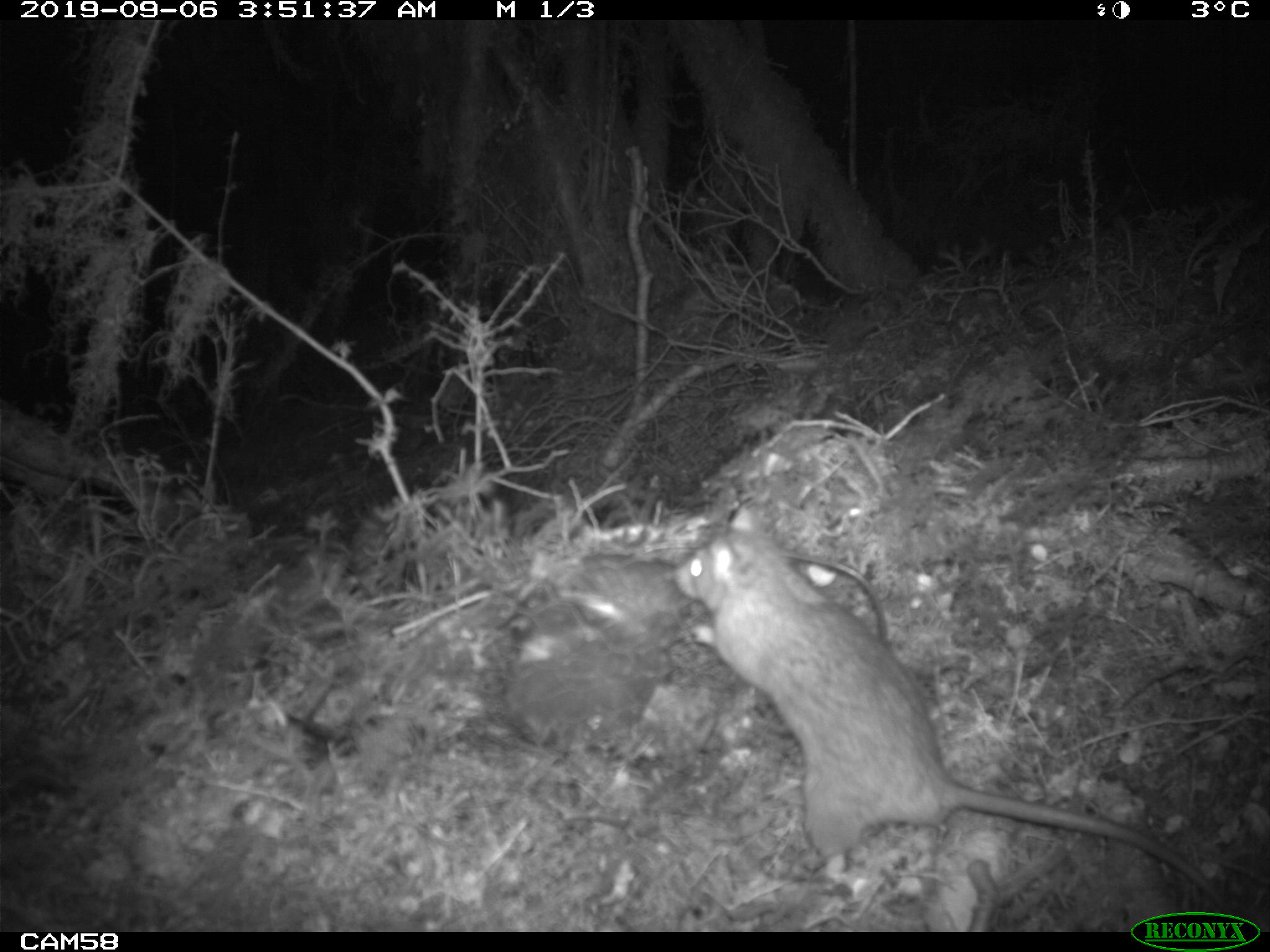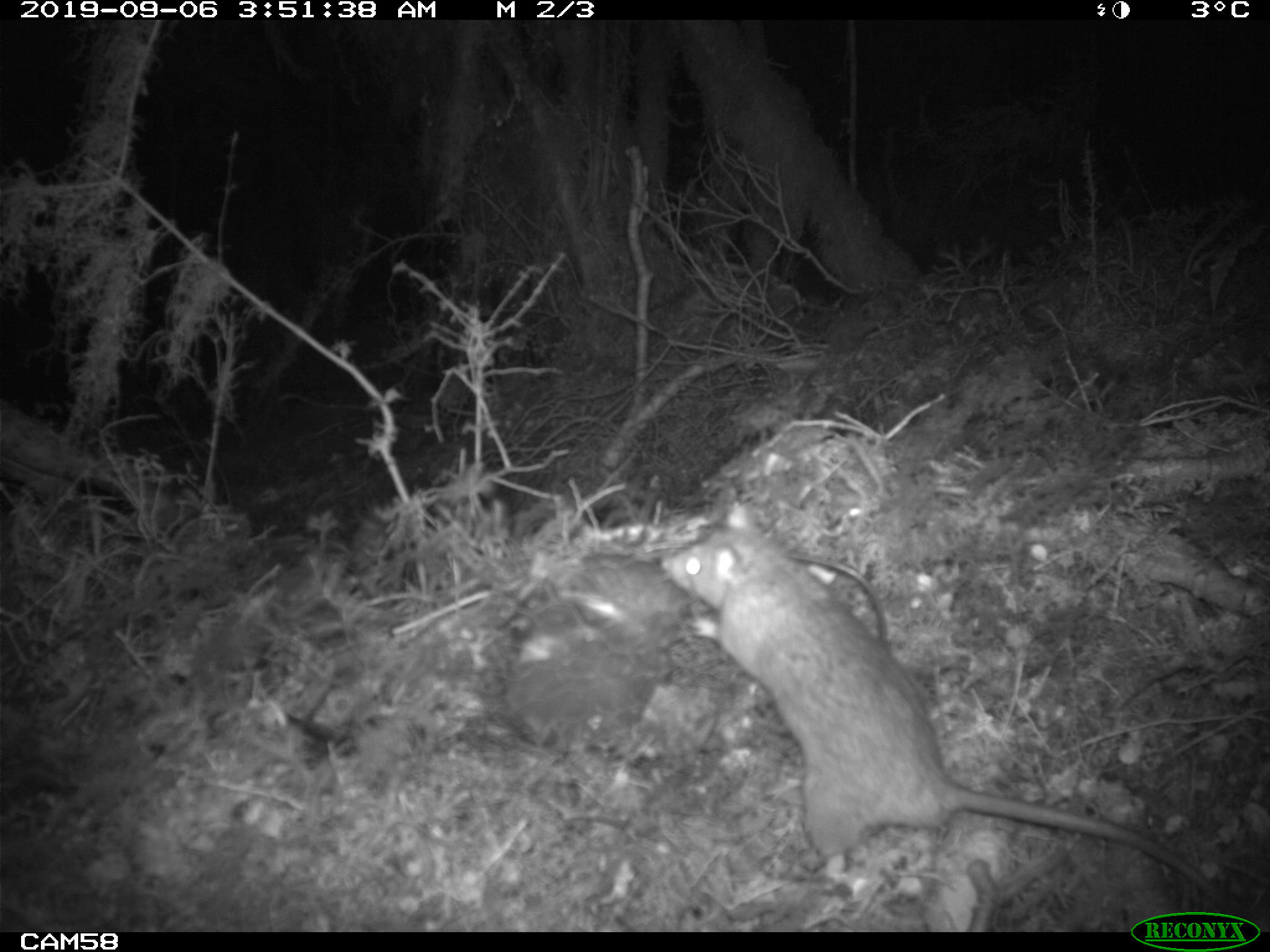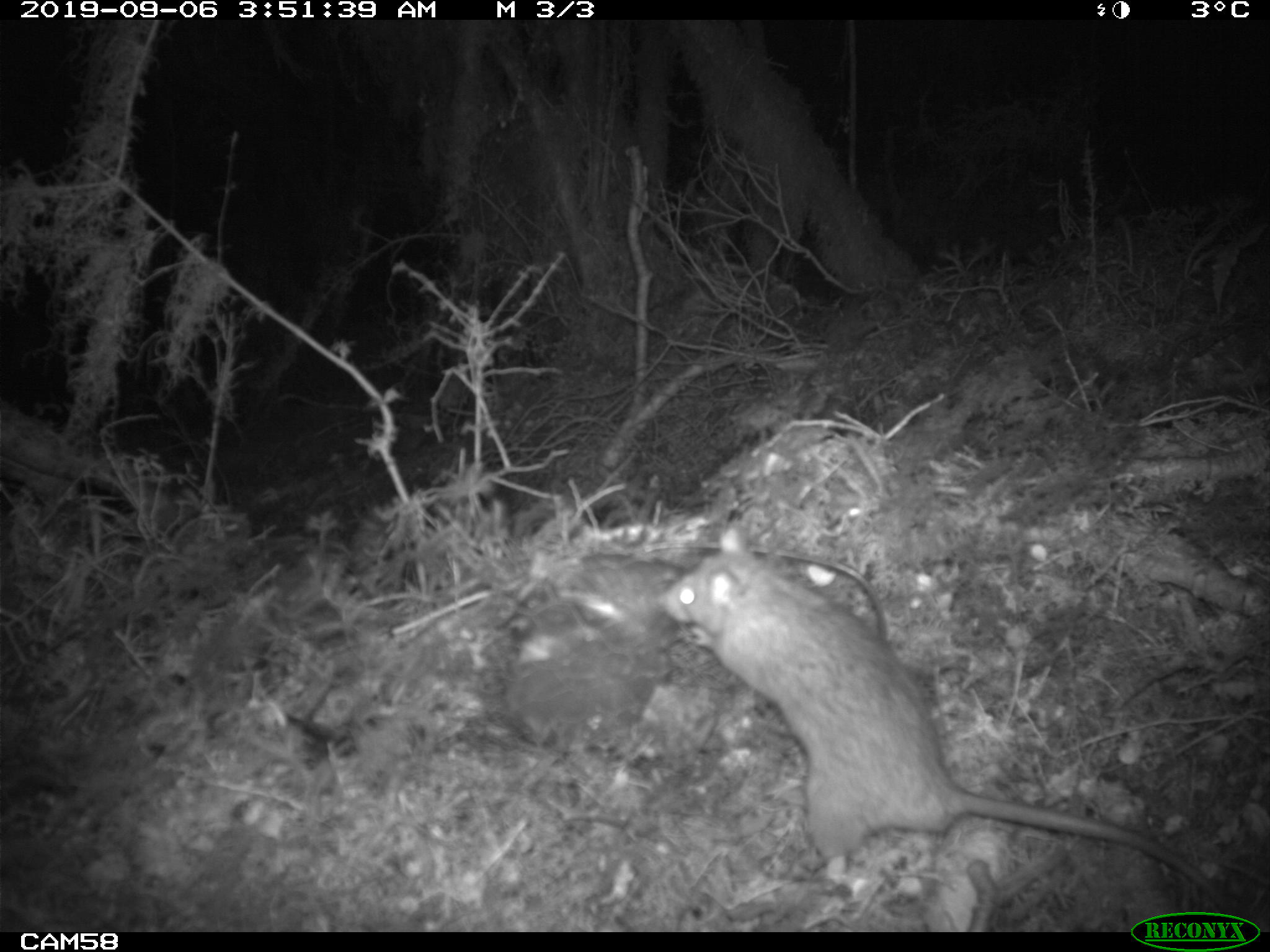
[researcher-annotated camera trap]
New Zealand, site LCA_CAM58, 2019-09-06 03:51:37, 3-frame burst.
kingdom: Animalia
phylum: Chordata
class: Mammalia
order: Rodentia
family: Muridae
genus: Rattus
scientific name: Rattus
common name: rat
Rat (Rattus).